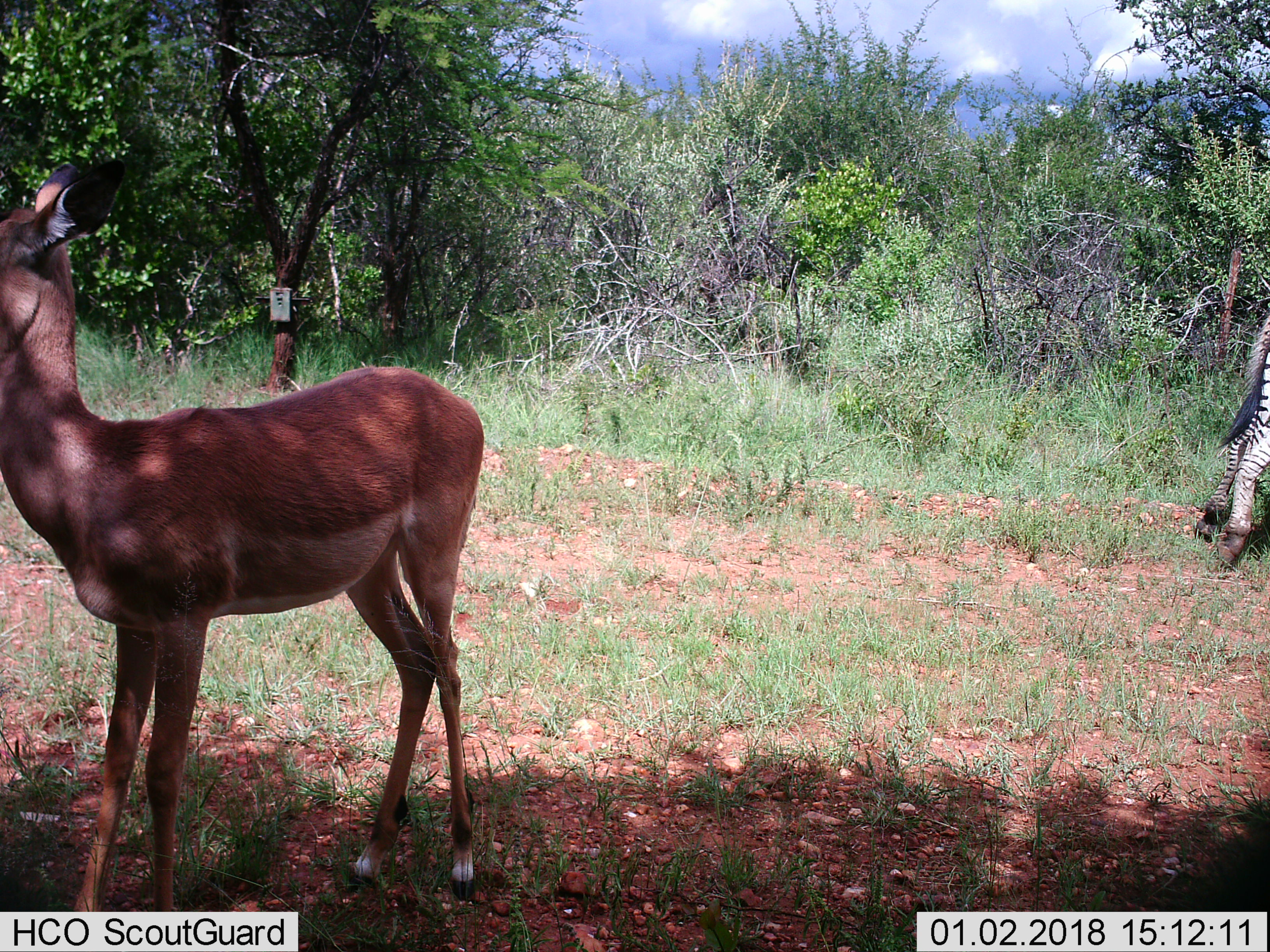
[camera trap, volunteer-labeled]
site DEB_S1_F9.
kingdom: Animalia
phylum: Chordata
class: Mammalia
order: Artiodactyla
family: Bovidae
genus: Aepyceros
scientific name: Aepyceros melampus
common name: impala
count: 1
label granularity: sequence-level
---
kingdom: Animalia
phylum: Chordata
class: Mammalia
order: Perissodactyla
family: Equidae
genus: Equus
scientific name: Equus quagga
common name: plains zebra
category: zebraplains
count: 1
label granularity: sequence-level